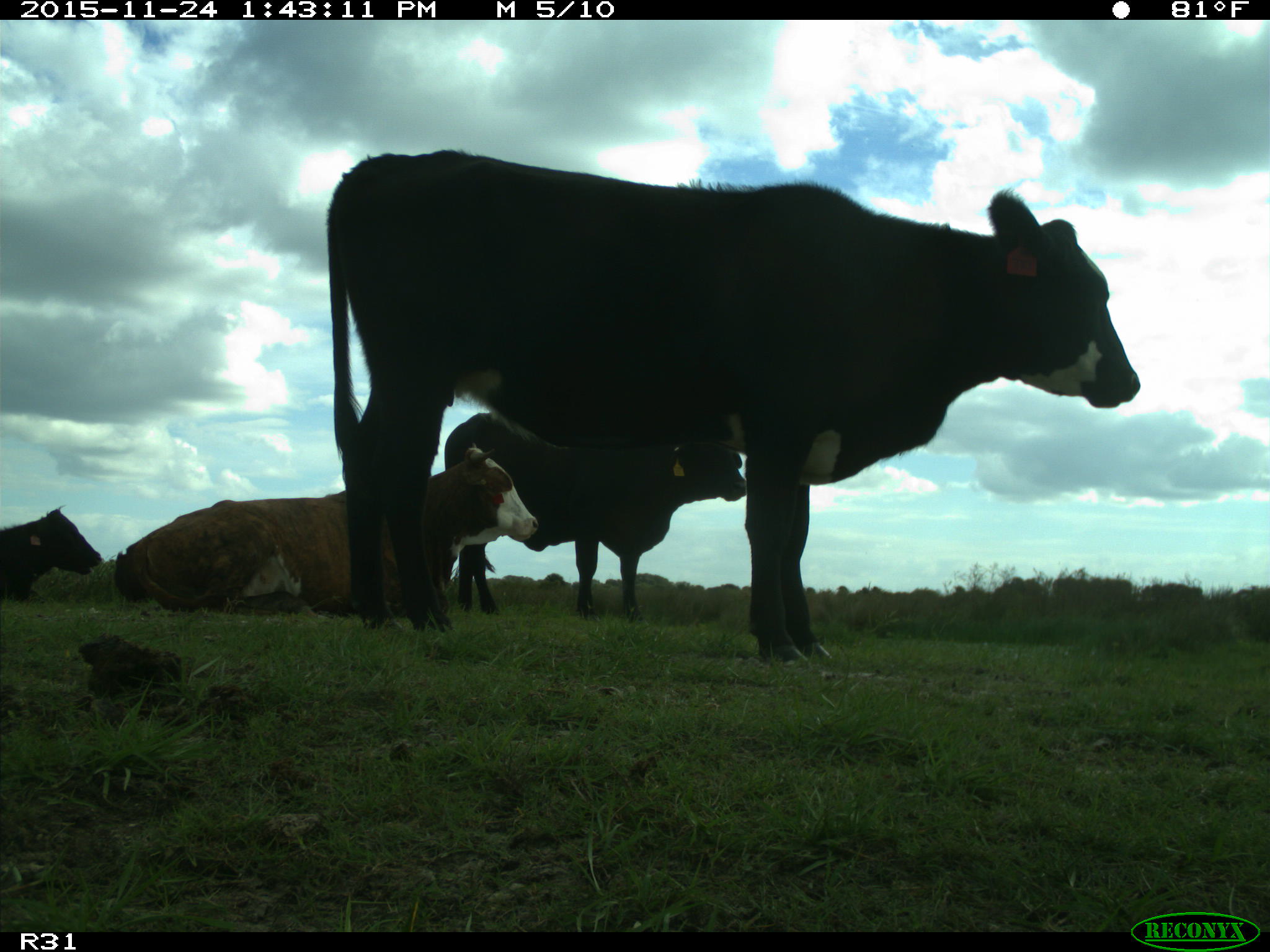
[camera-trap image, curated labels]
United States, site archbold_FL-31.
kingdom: Animalia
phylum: Chordata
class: Mammalia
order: Artiodactyla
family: Bovidae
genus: Bos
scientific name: Bos taurus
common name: domestic cow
Bos taurus (domestic cow).